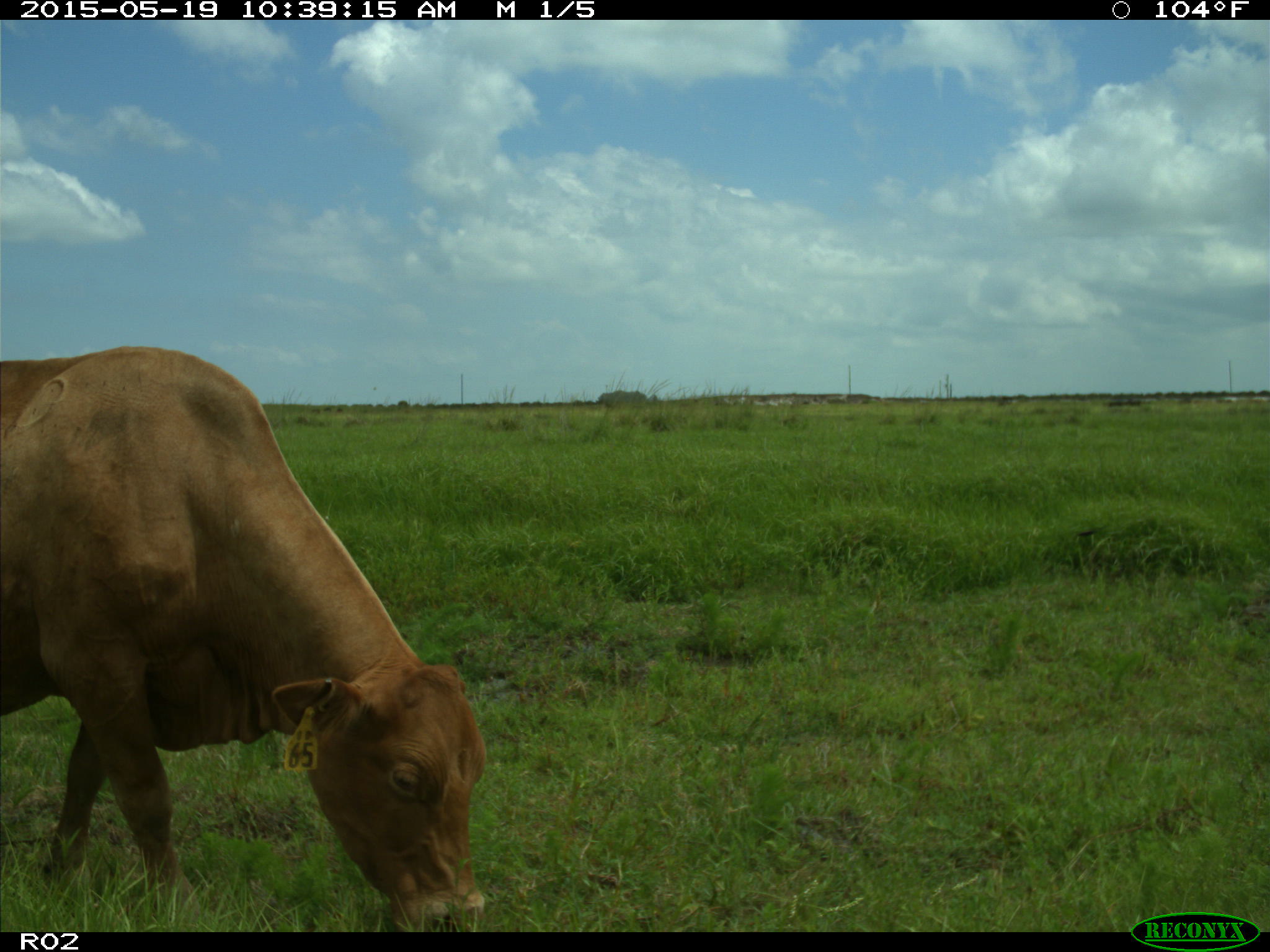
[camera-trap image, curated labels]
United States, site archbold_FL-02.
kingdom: Animalia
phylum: Chordata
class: Mammalia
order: Artiodactyla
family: Bovidae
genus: Bos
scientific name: Bos taurus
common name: domestic cow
Bos taurus (domestic cow).